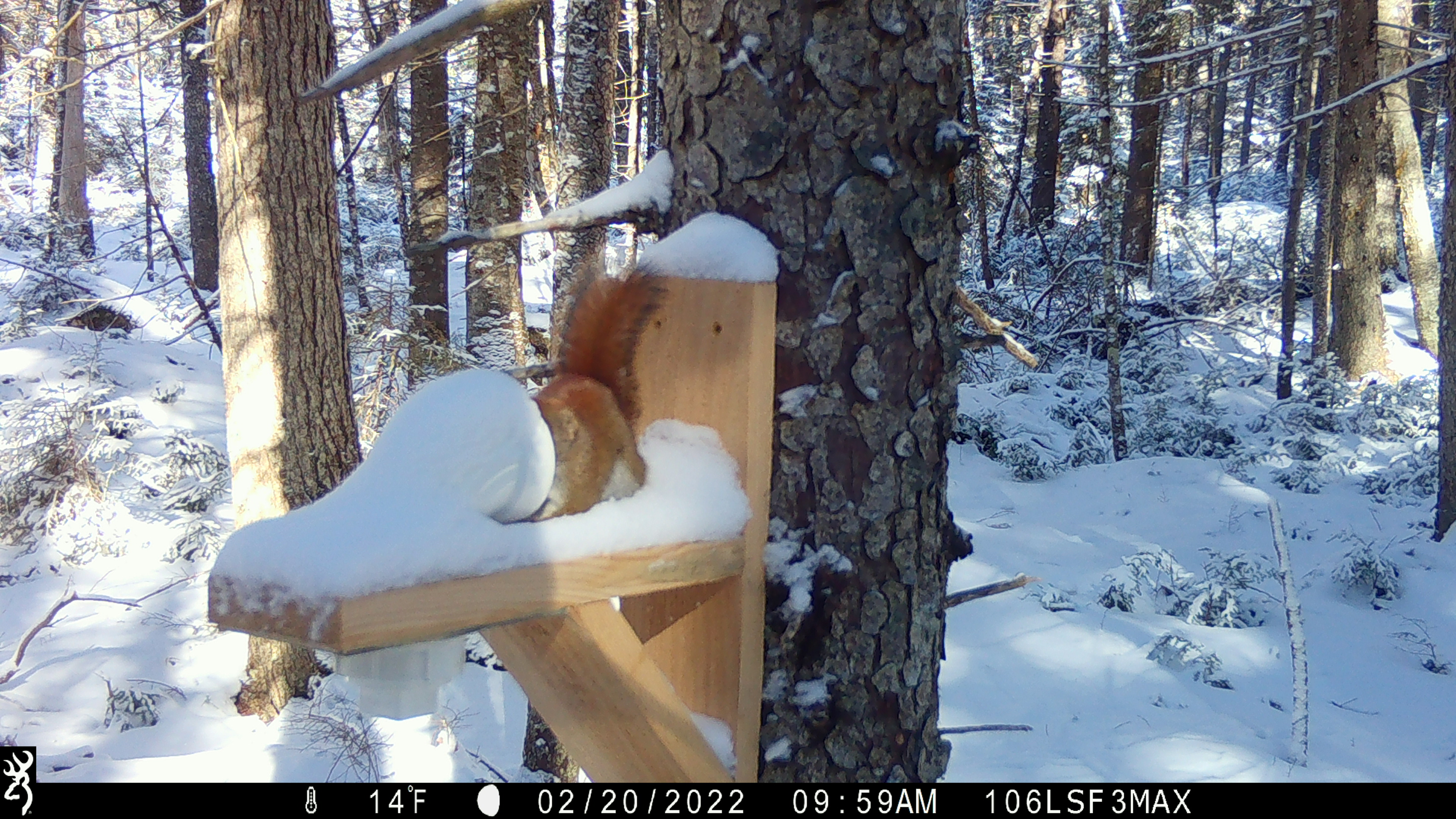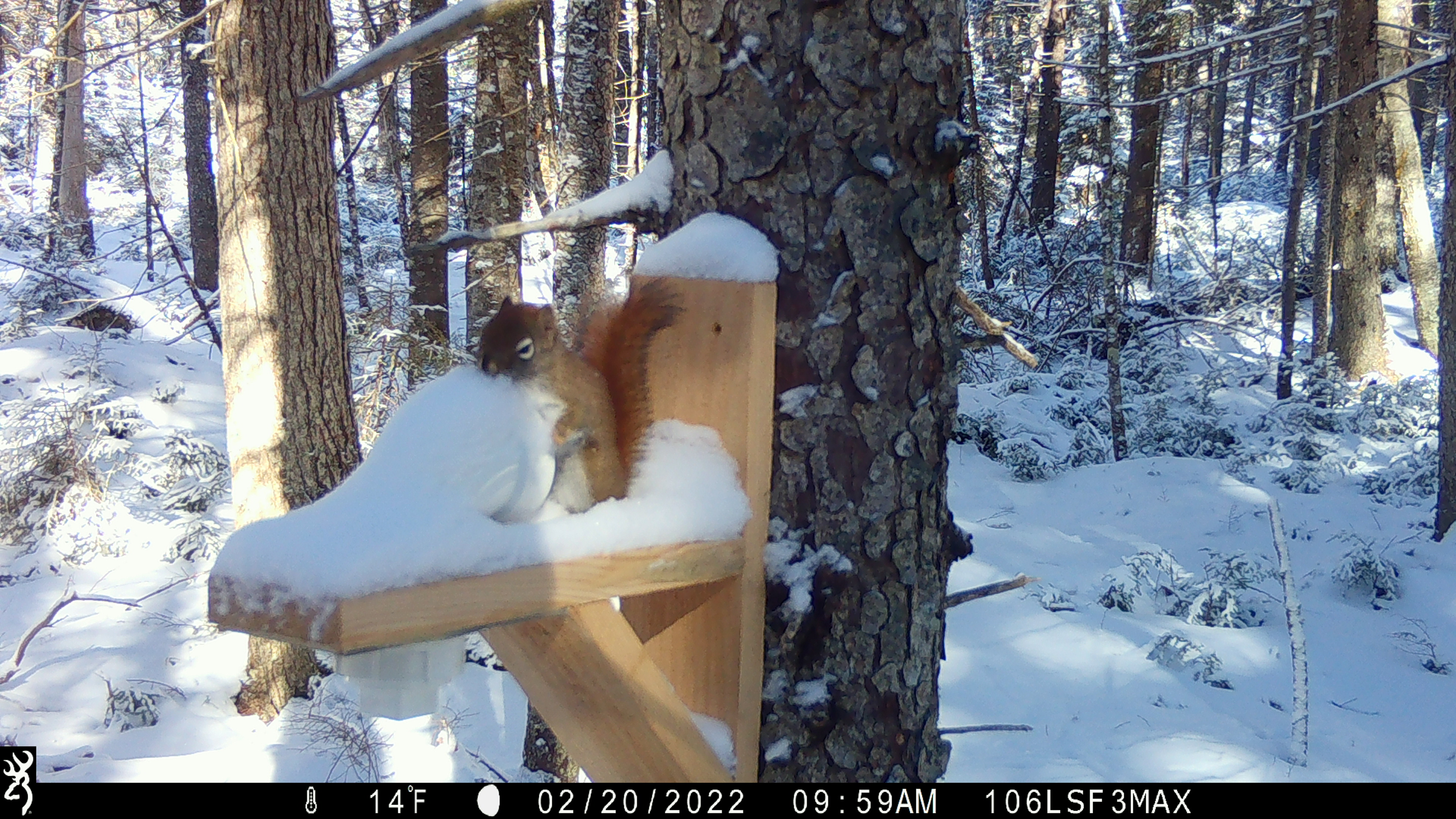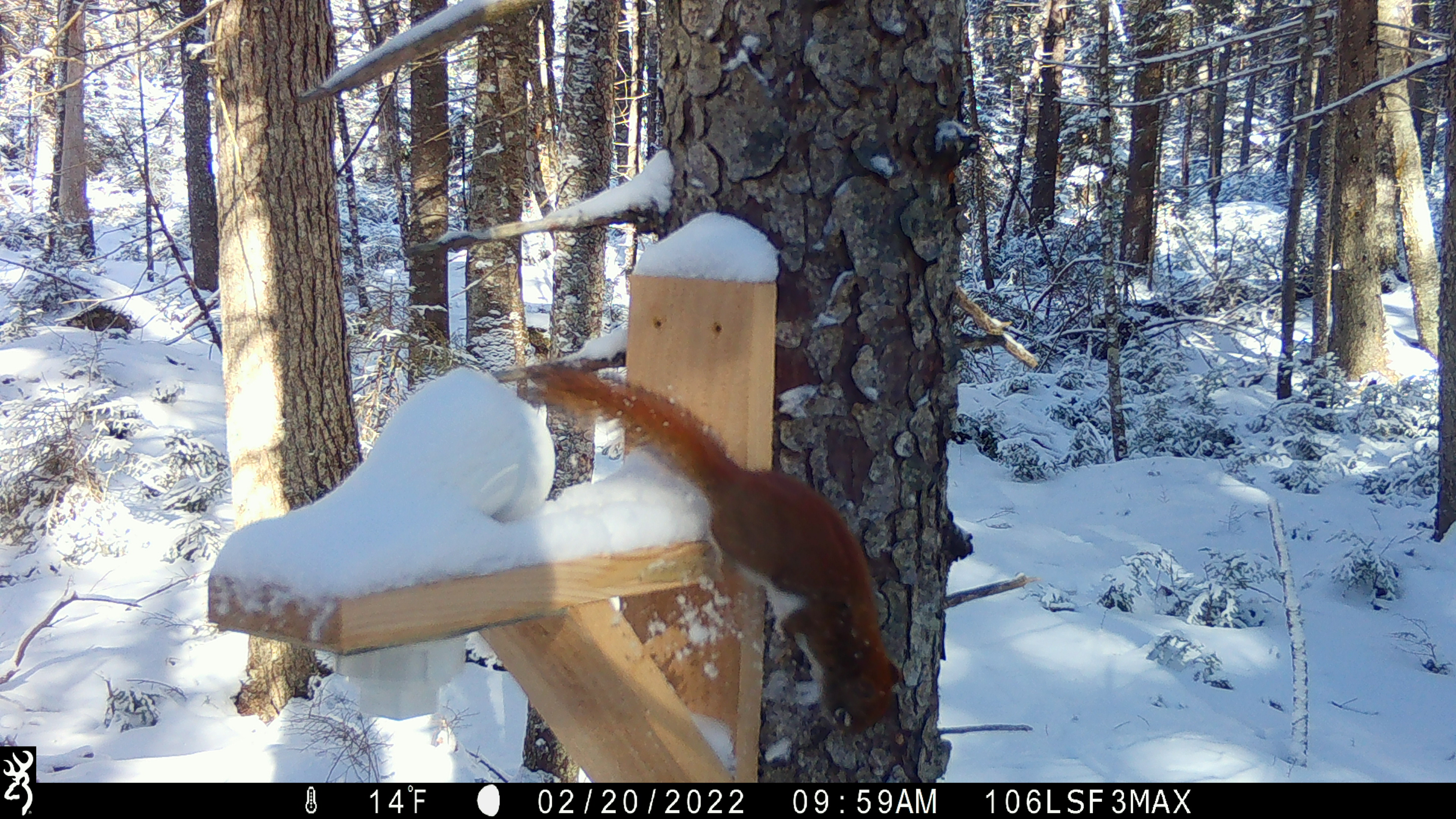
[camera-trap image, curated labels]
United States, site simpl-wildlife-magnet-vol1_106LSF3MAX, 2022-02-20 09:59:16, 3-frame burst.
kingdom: Animalia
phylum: Chordata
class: Mammalia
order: Rodentia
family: Sciuridae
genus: Tamiasciurus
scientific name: Tamiasciurus hudsonicus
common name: red squirrel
Red squirrel (Tamiasciurus hudsonicus).